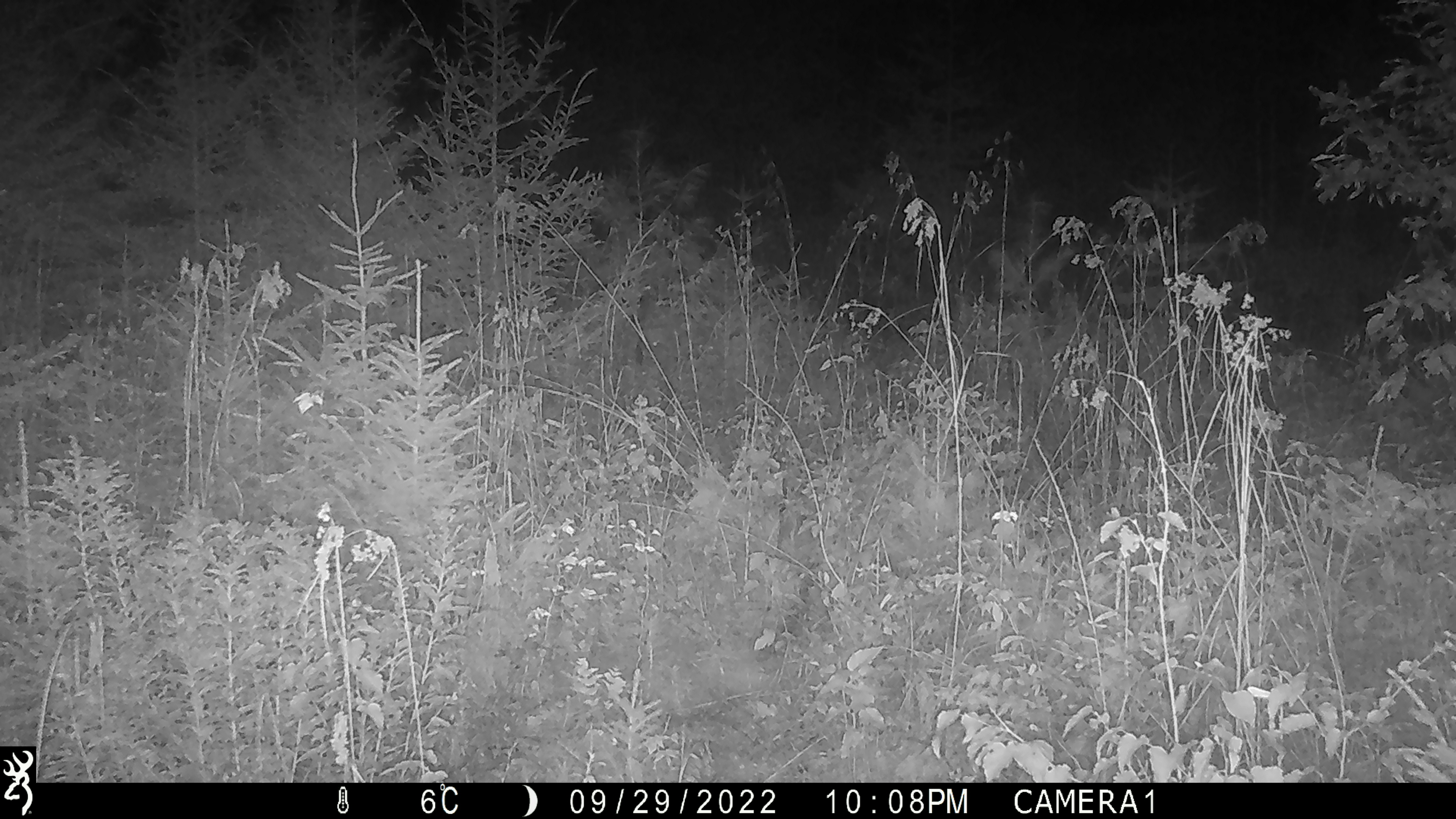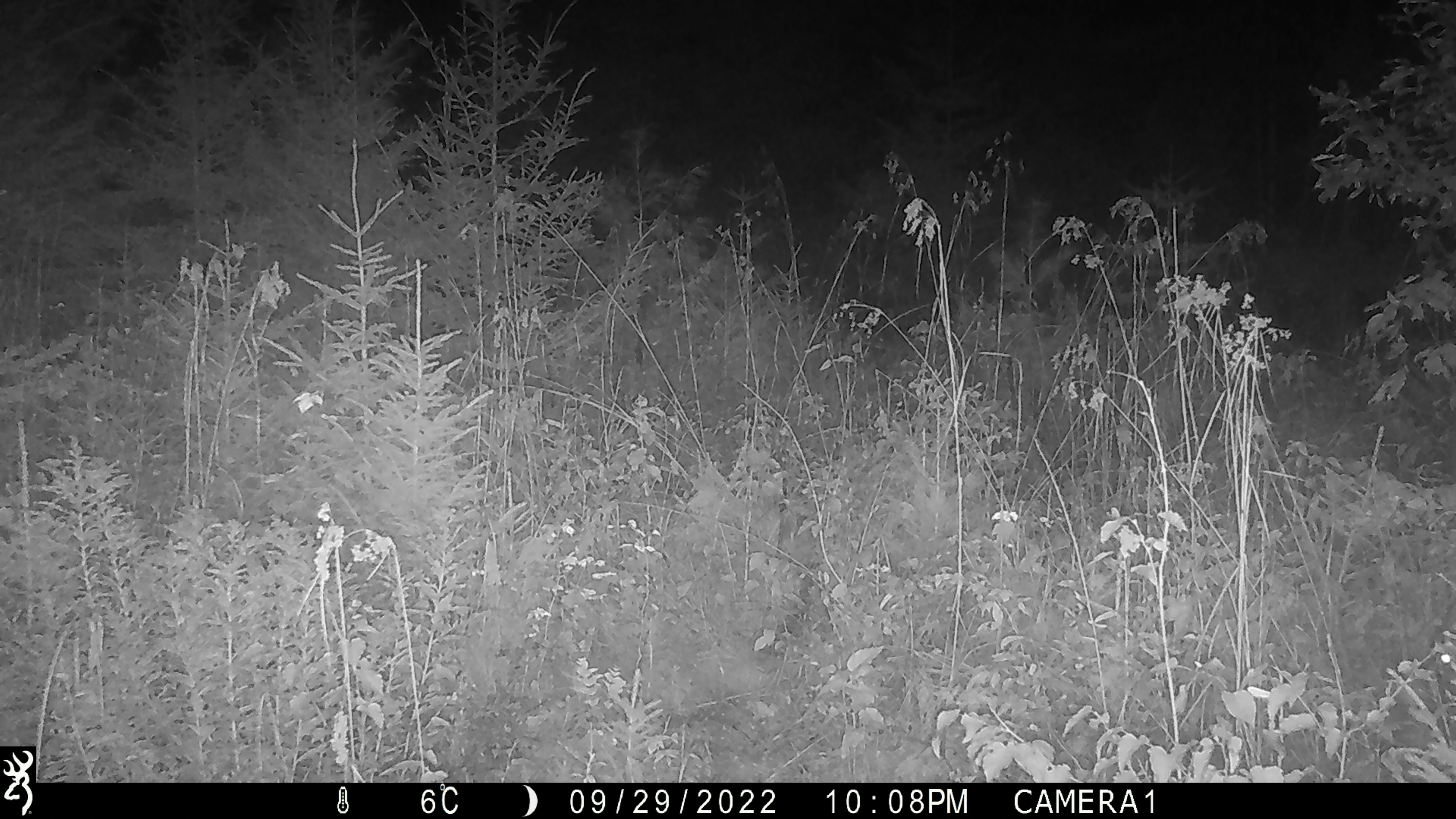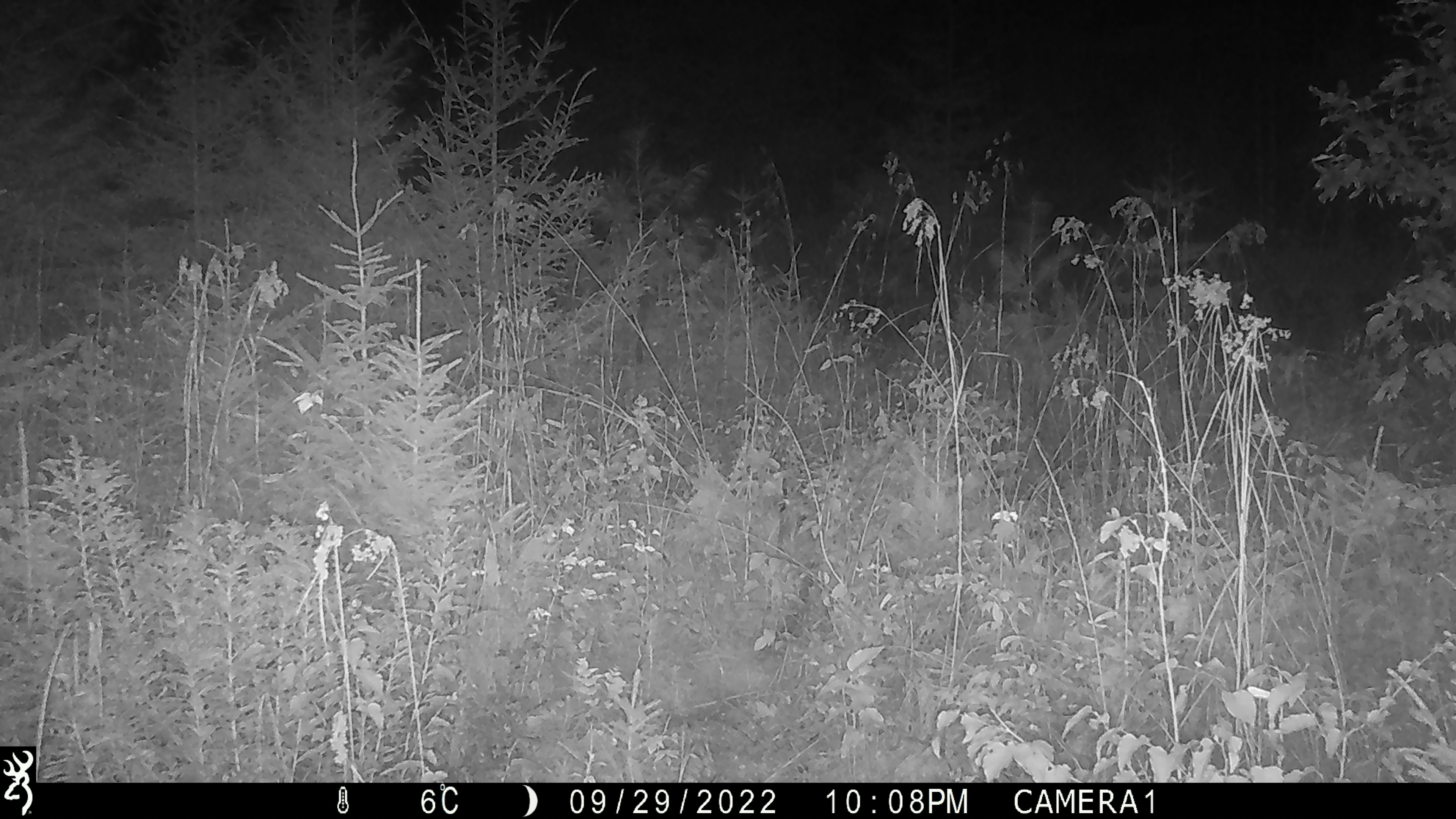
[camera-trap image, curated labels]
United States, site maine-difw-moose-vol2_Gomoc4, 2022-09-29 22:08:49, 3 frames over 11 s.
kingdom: Animalia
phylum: Chordata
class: Mammalia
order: Artiodactyla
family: Cervidae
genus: Alces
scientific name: Alces alces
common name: moose